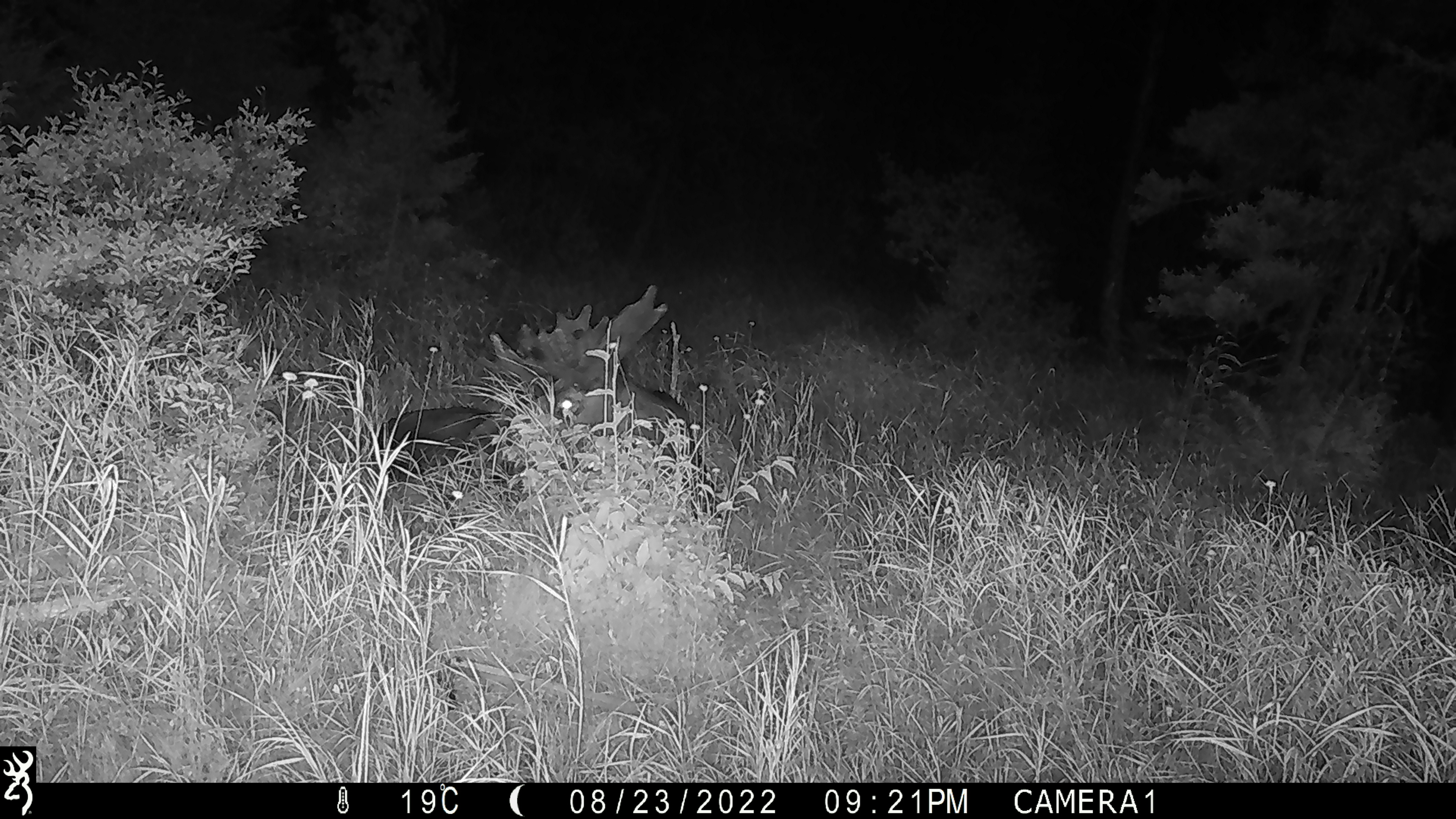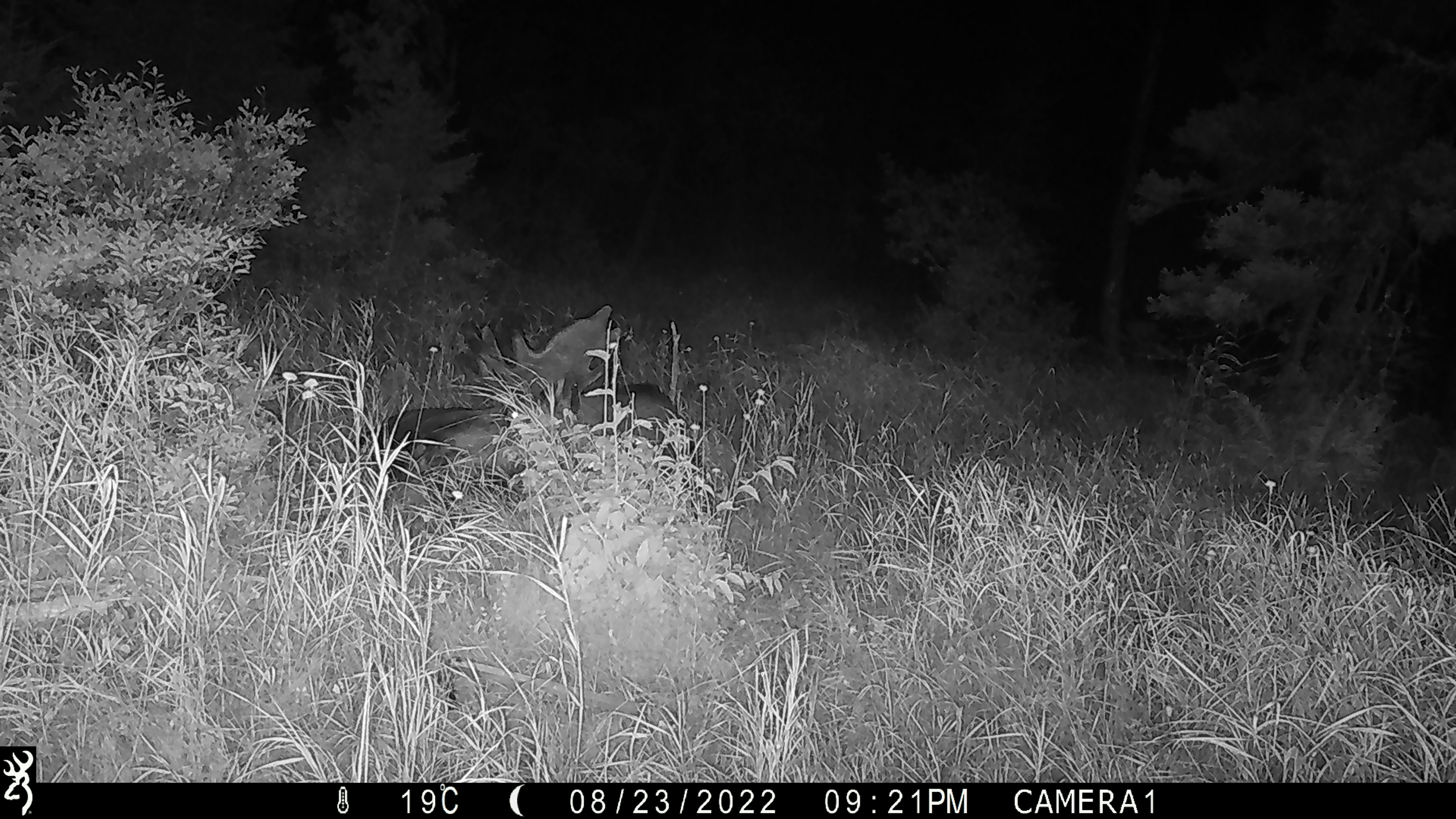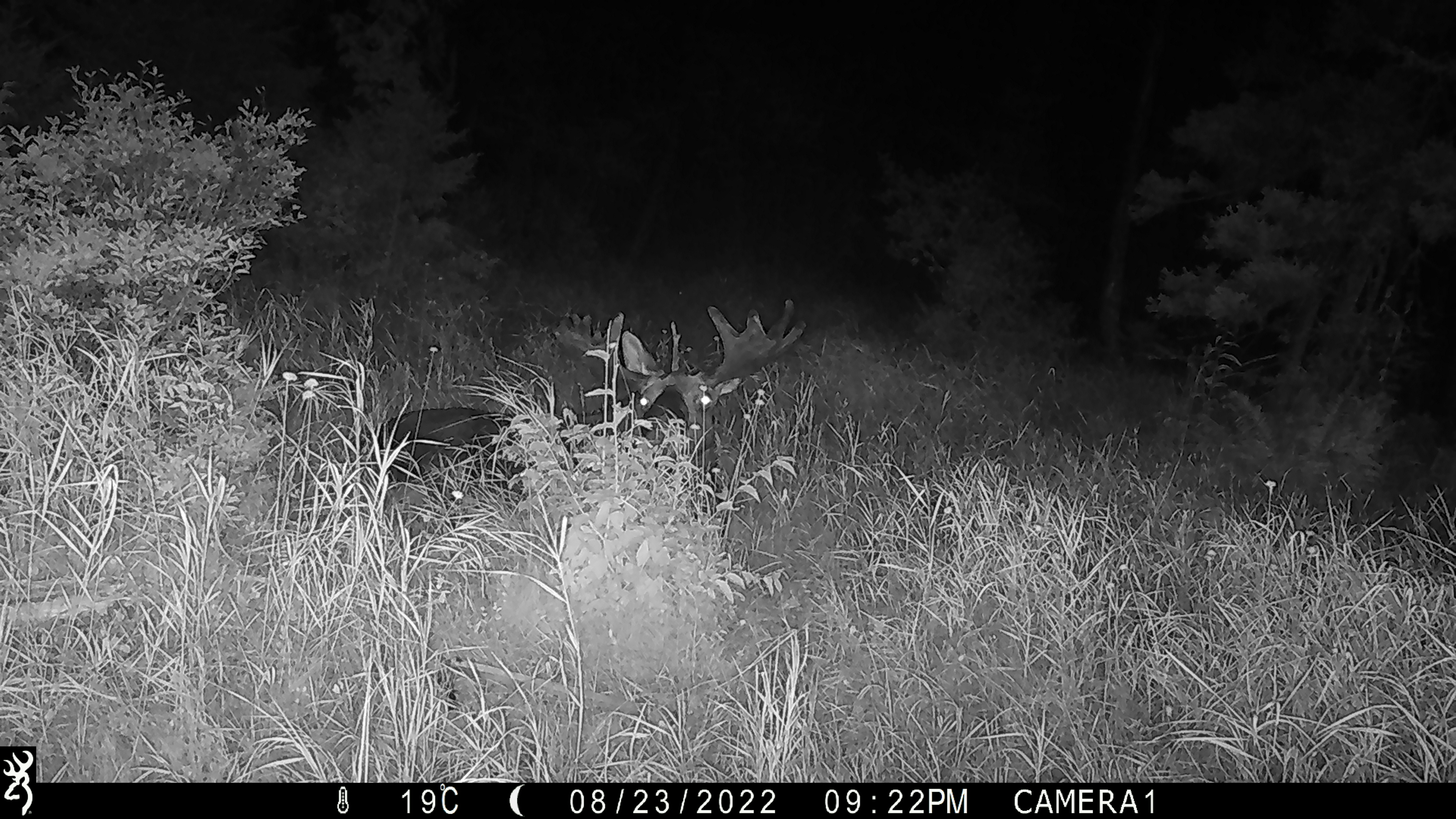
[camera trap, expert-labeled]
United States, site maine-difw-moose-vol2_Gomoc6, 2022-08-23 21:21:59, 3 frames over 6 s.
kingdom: Animalia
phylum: Chordata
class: Mammalia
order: Artiodactyla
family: Cervidae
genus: Alces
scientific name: Alces alces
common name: moose